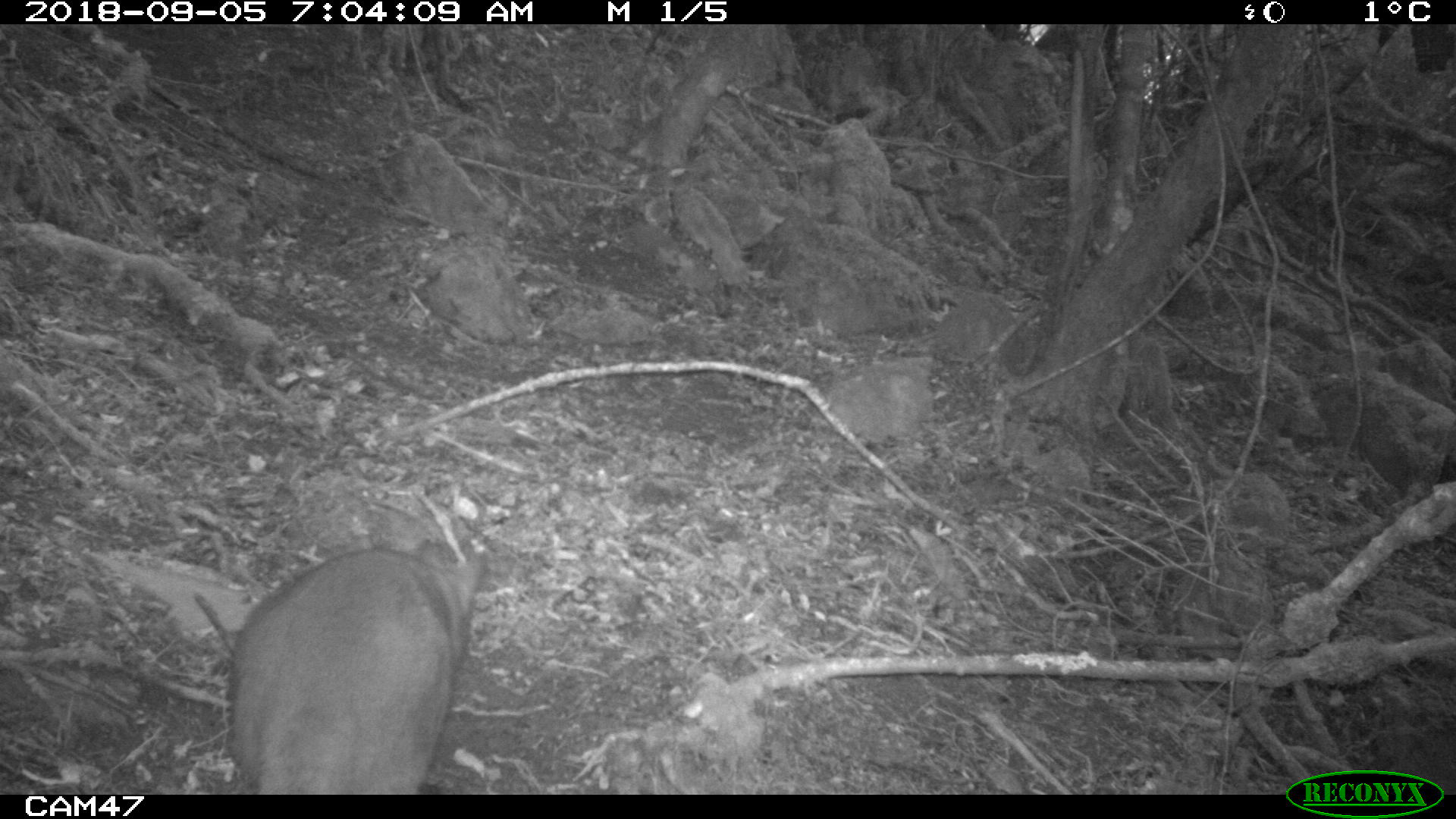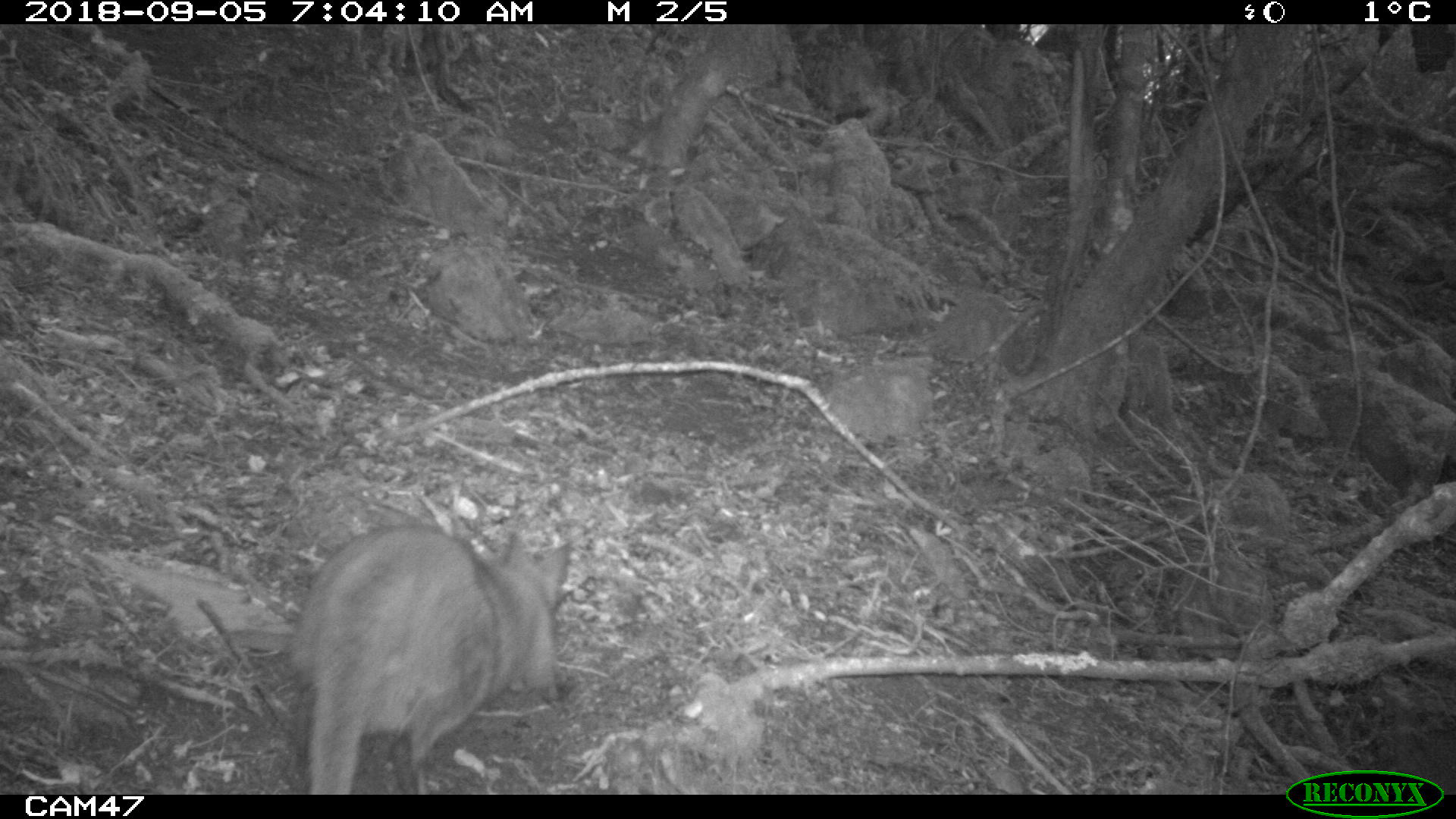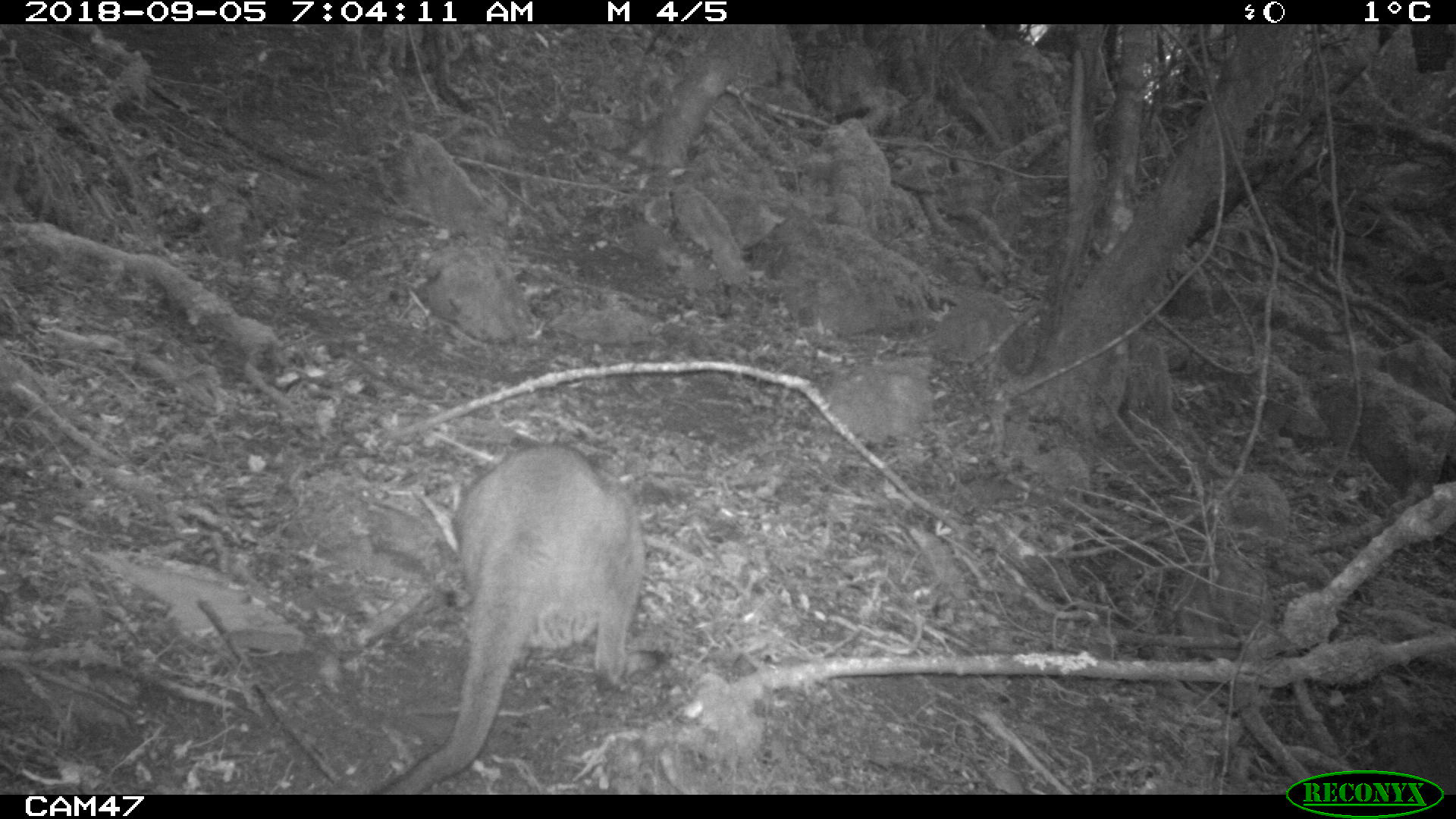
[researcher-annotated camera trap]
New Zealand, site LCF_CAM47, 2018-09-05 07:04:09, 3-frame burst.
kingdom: Animalia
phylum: Chordata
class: Mammalia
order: Diprotodontia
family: Macropodidae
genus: Notamacropus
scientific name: Notamacropus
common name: wallaby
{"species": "wallaby (Notamacropus)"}